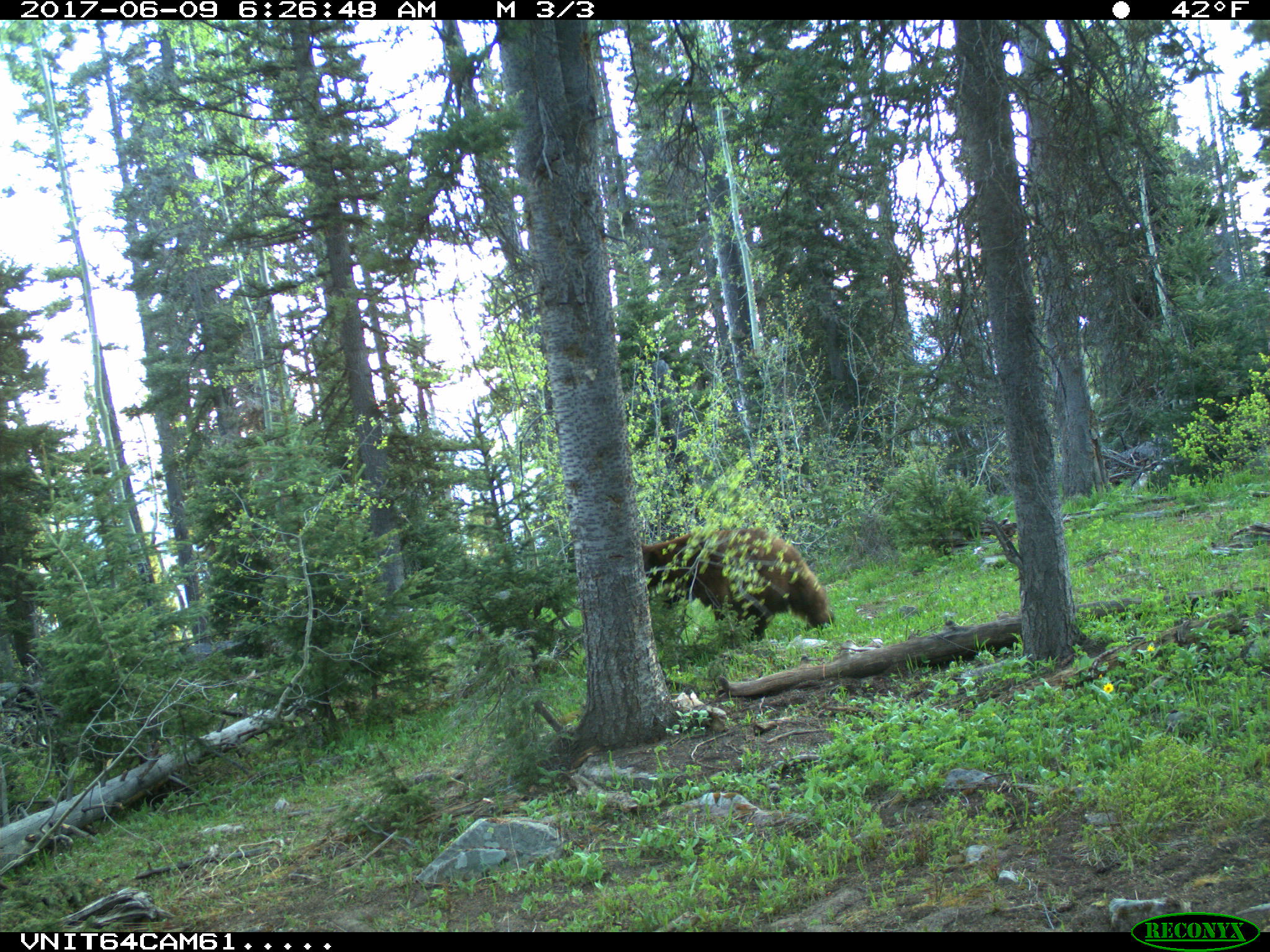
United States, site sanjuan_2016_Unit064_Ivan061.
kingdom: Animalia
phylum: Chordata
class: Mammalia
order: Carnivora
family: Ursidae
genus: Ursus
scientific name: Ursus americanus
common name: american black bear